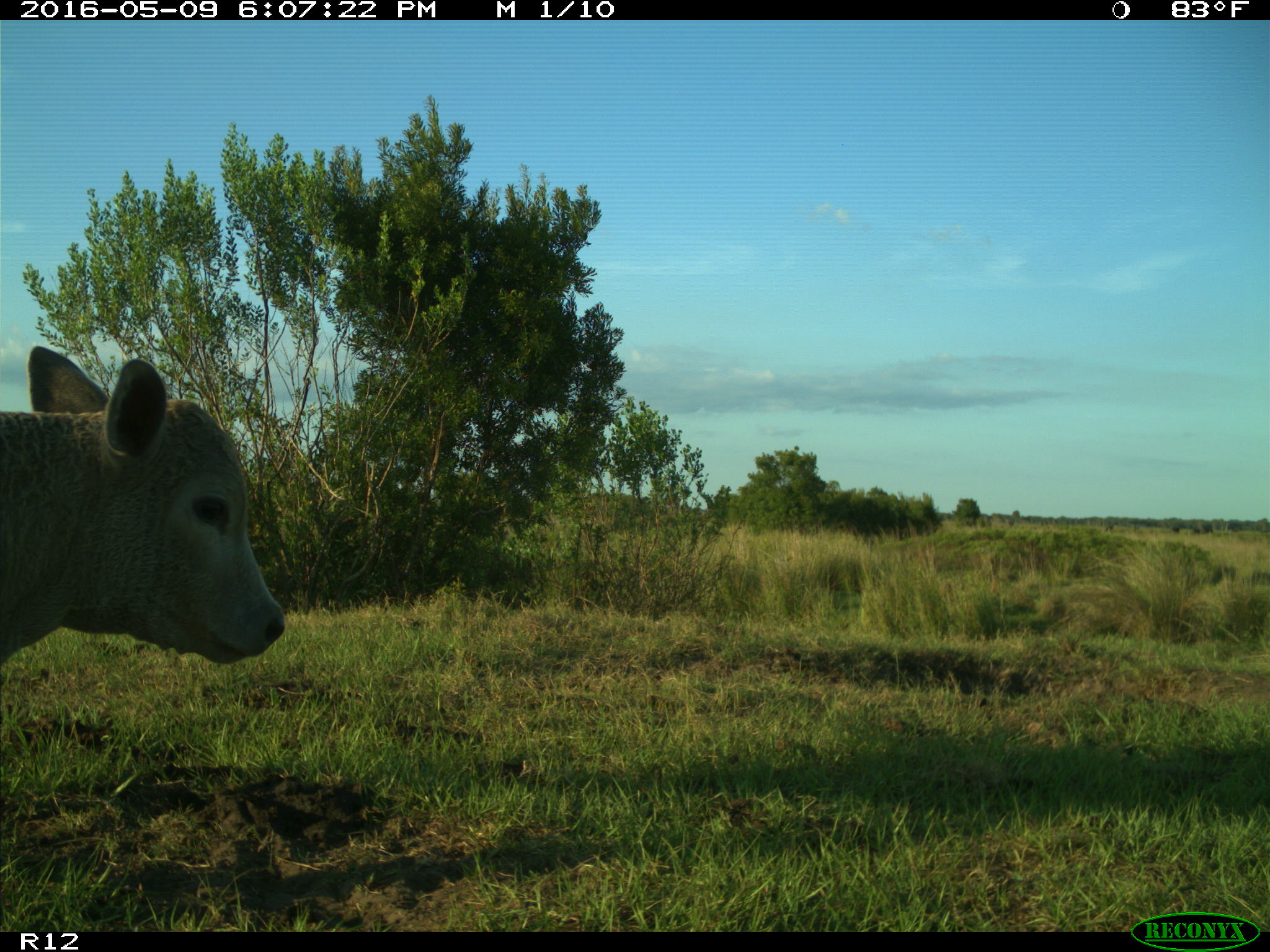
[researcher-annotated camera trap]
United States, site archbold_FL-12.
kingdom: Animalia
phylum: Chordata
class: Mammalia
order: Artiodactyla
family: Bovidae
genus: Bos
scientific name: Bos taurus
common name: domestic cow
Bos taurus (domestic cow).